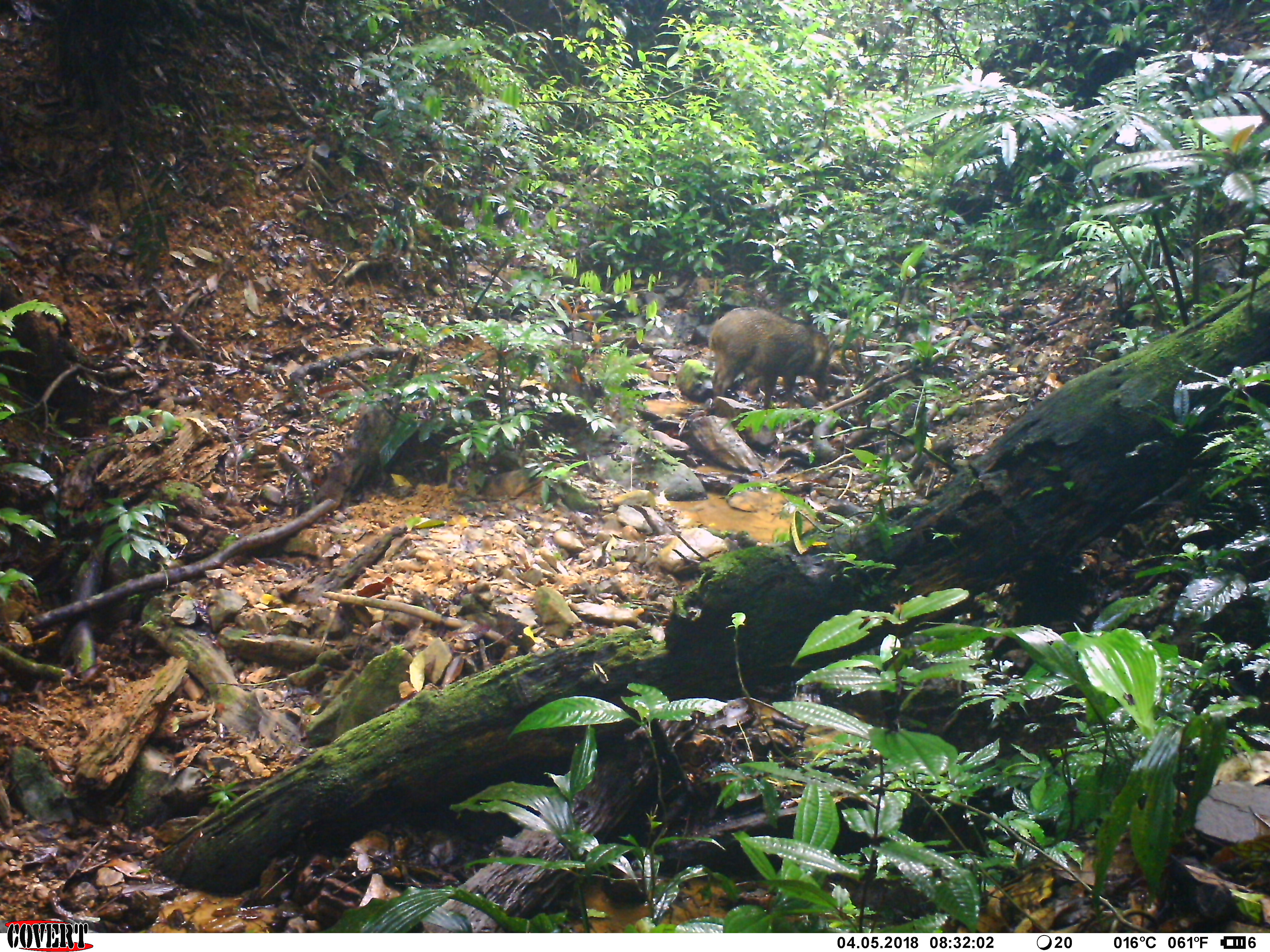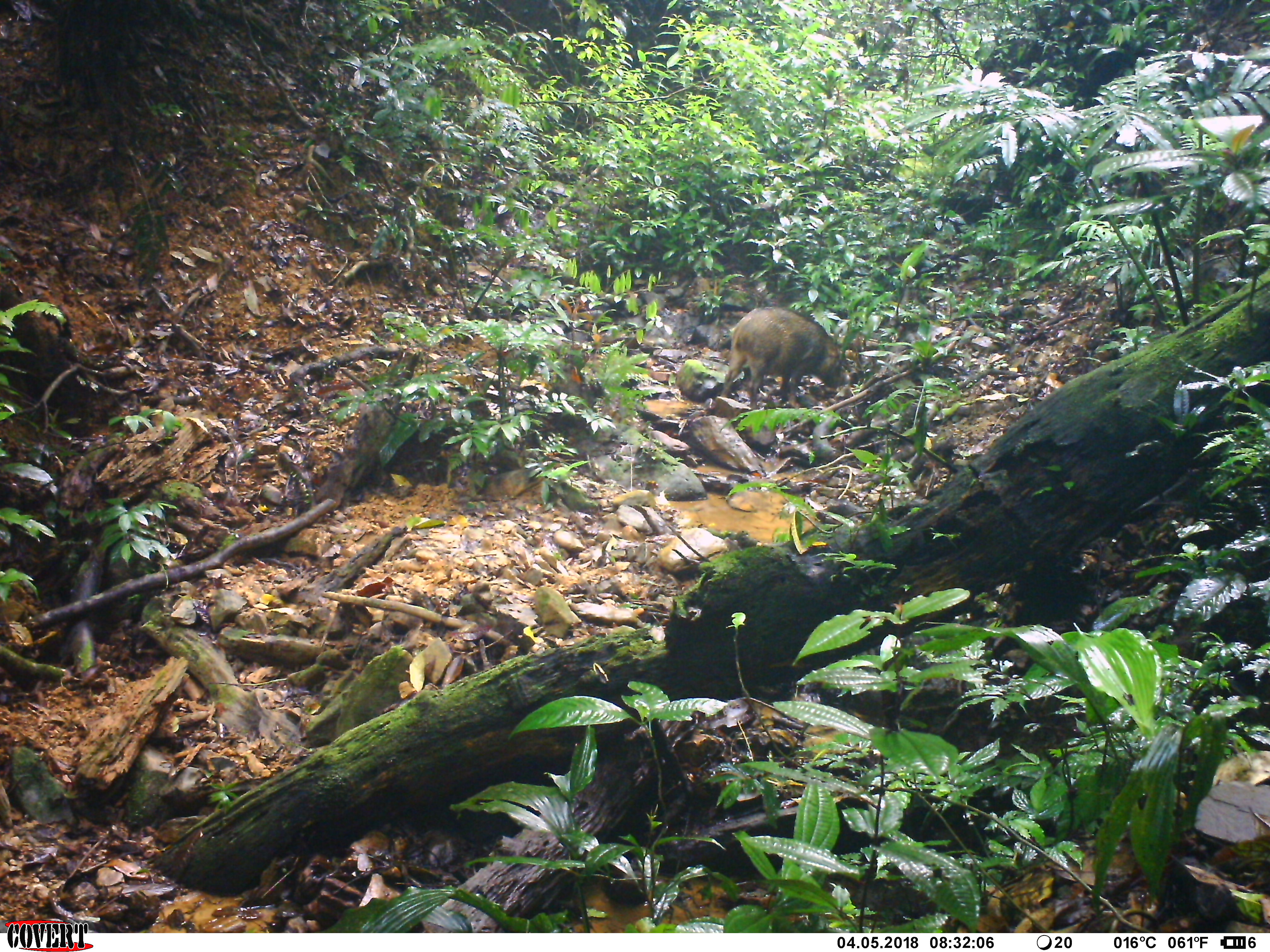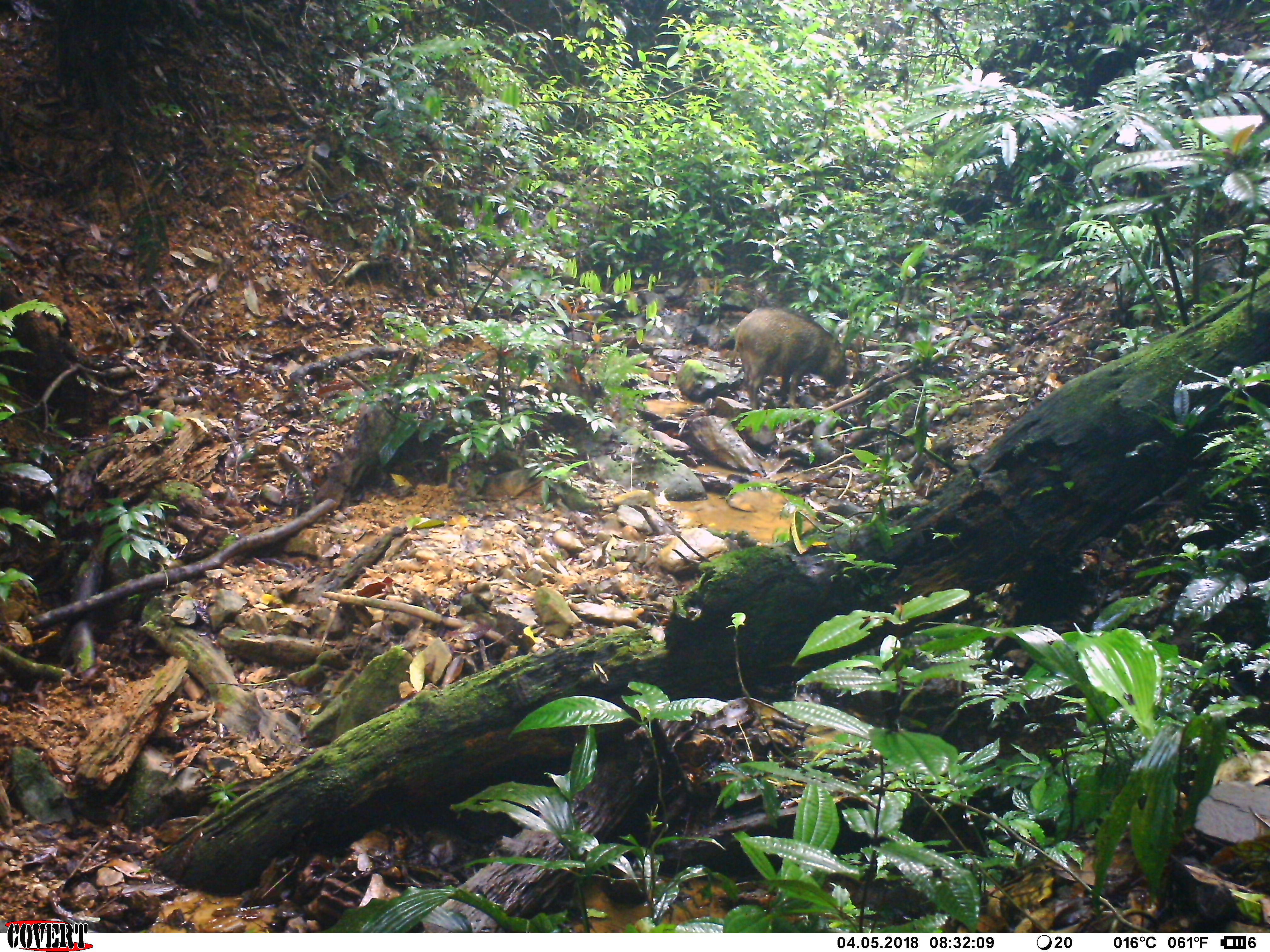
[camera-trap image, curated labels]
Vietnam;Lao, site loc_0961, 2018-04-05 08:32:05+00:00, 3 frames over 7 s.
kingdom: Animalia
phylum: Chordata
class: Mammalia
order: Artiodactyla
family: Suidae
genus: Sus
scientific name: Sus scrofa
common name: eurasian wild pig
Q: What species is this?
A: Eurasian wild pig (Sus scrofa).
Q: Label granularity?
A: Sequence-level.